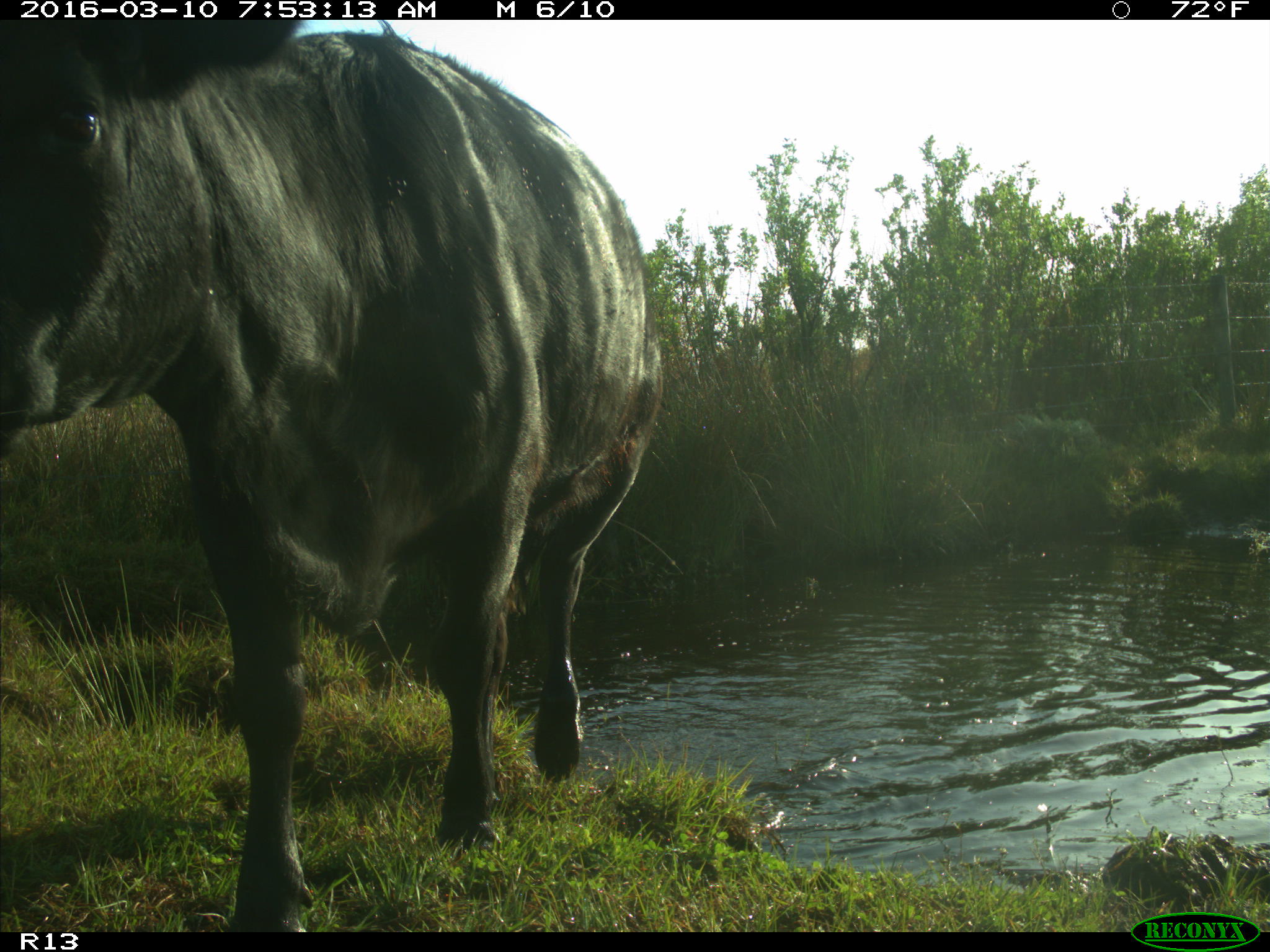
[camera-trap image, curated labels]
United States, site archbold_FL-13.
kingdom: Animalia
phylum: Chordata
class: Mammalia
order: Artiodactyla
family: Bovidae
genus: Bos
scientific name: Bos taurus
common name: domestic cow